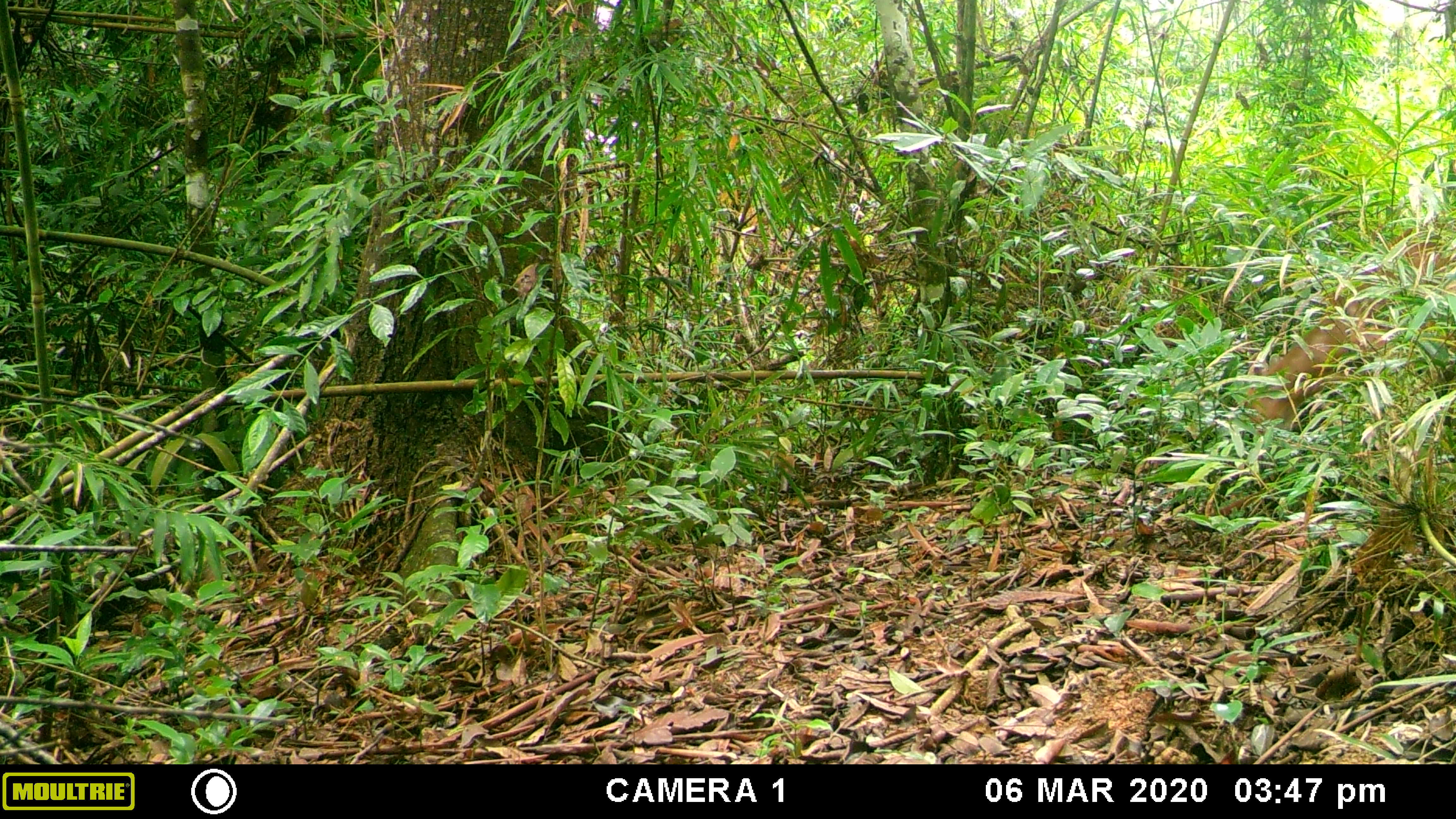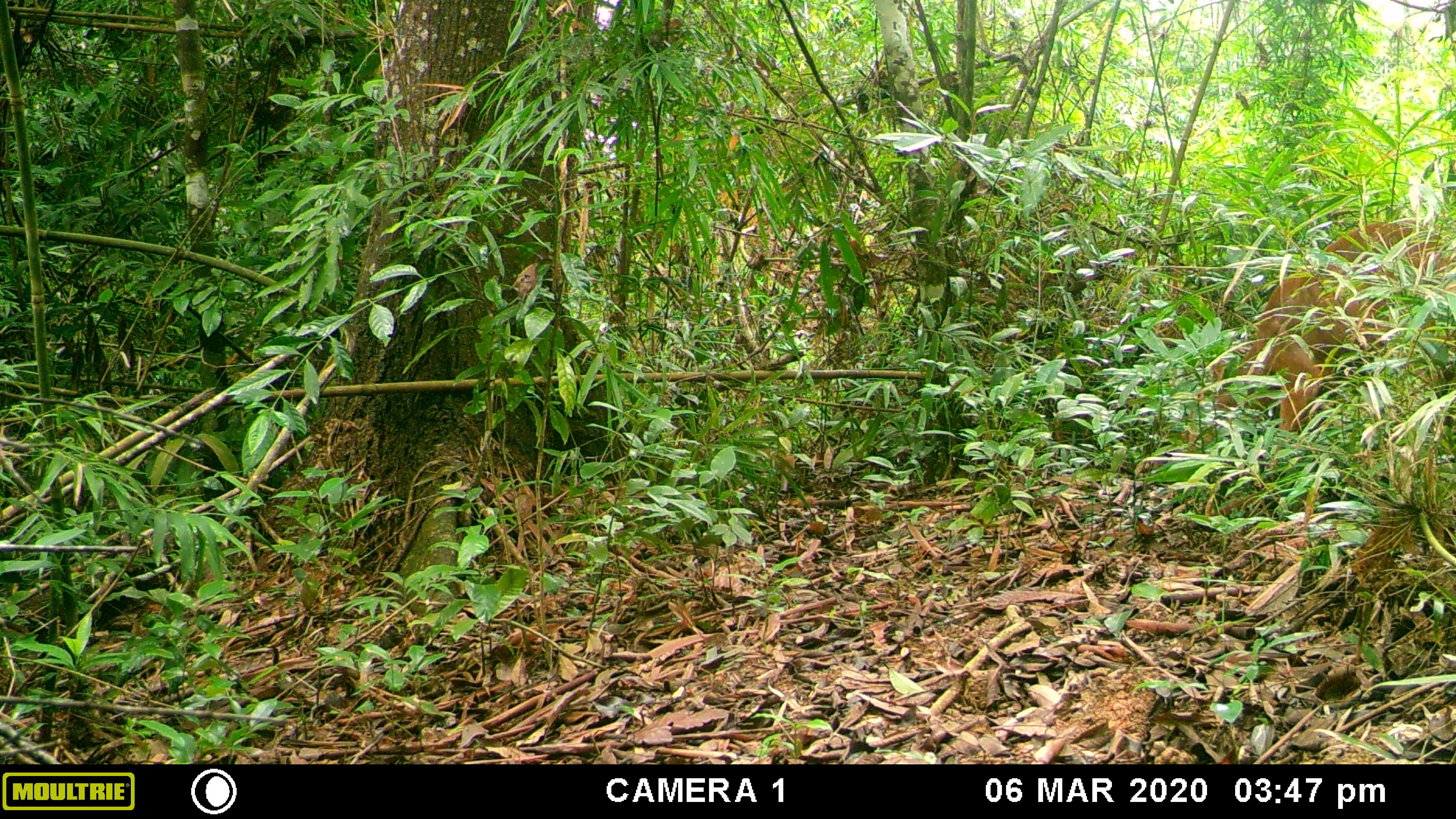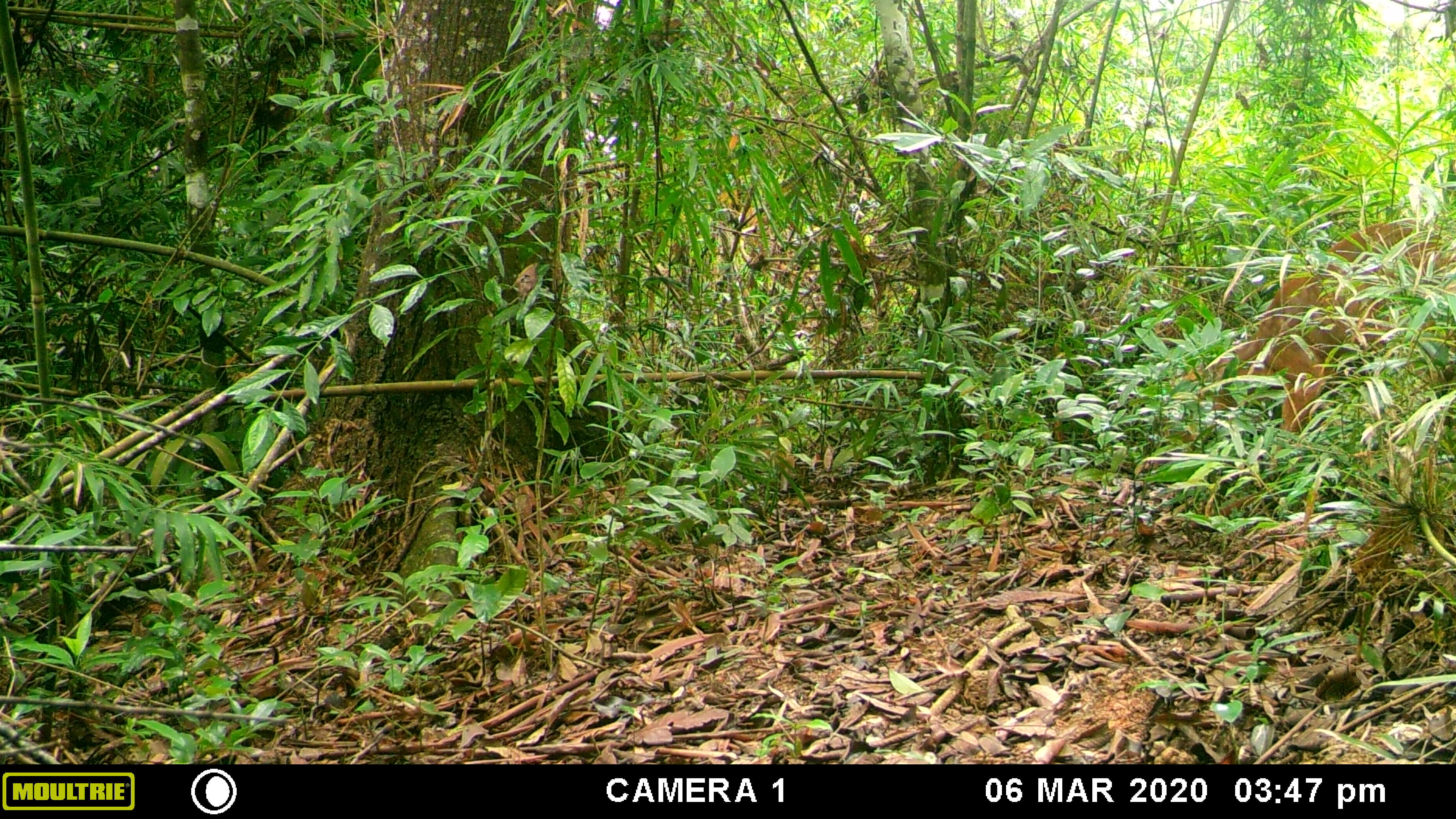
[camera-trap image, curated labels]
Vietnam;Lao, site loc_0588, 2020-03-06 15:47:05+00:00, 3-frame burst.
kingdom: Animalia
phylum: Chordata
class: Mammalia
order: Artiodactyla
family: Cervidae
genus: Muntiacus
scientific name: Muntiacus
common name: muntjacs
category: unidentified muntjac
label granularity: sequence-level